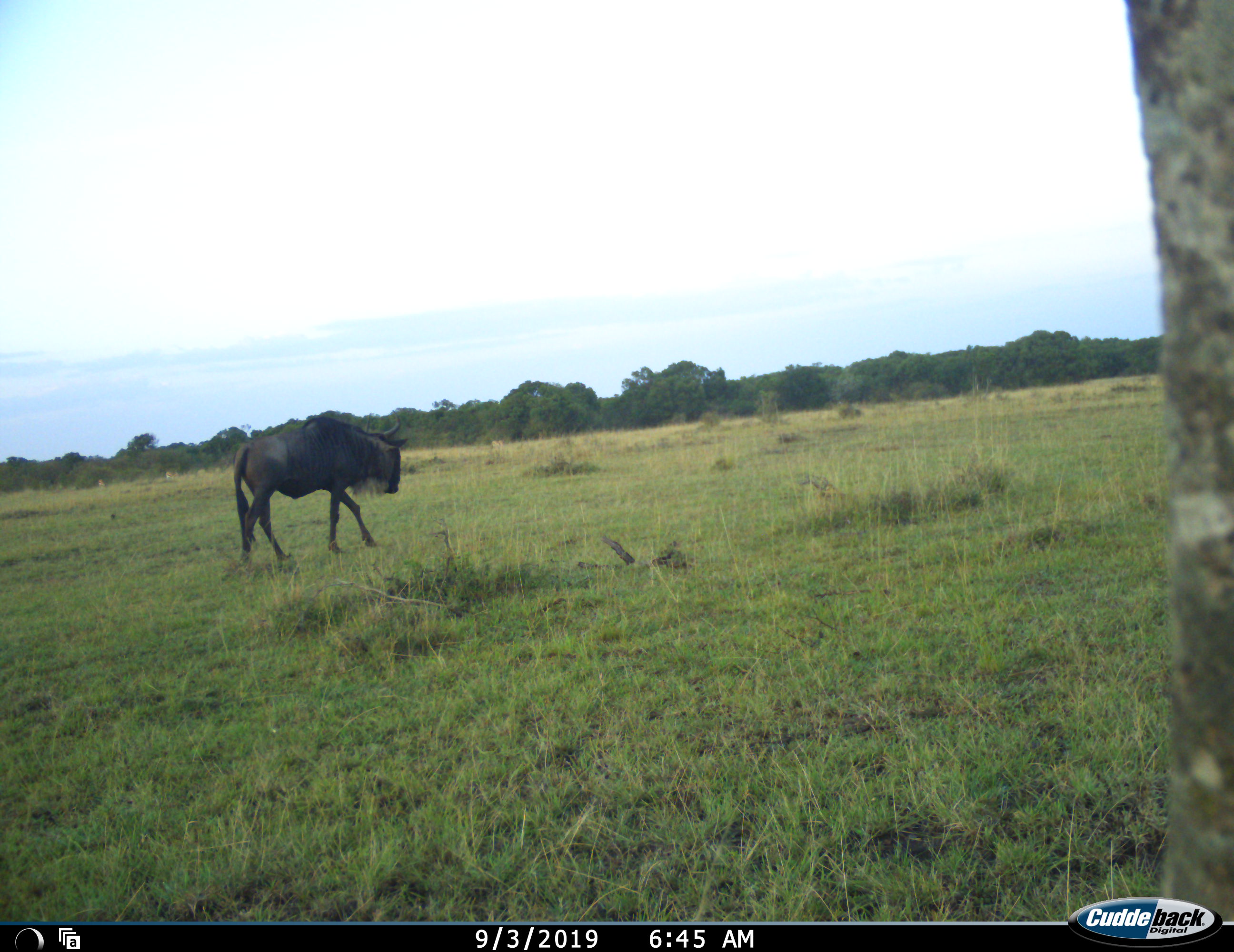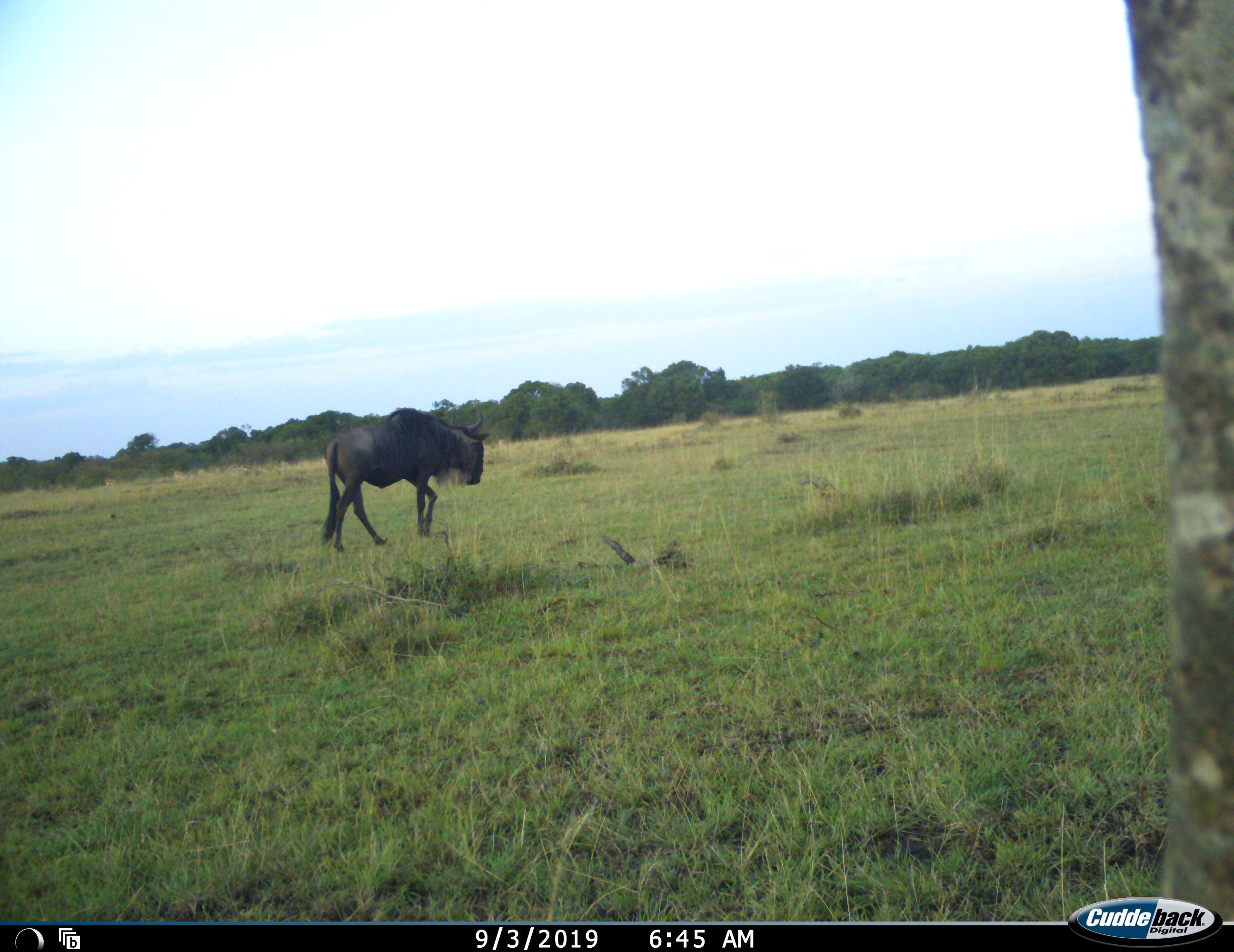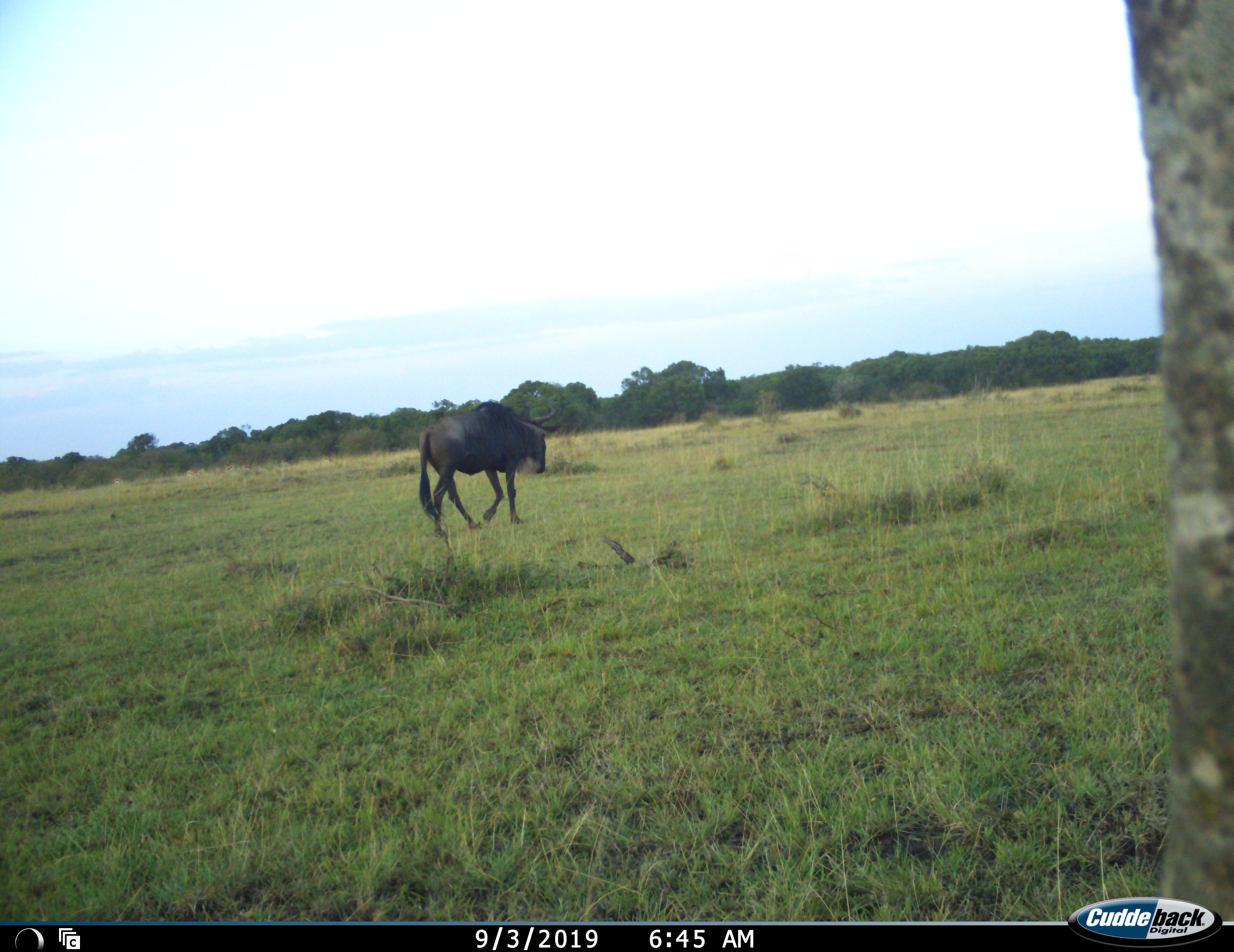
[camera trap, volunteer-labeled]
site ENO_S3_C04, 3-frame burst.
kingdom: Animalia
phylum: Chordata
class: Mammalia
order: Artiodactyla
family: Bovidae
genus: Connochaetes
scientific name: Connochaetes taurinus taurinus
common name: blue wildebeest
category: wildebeestblue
Wildebeestblue (blue wildebeest) (Connochaetes taurinus taurinus), count 1. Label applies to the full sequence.